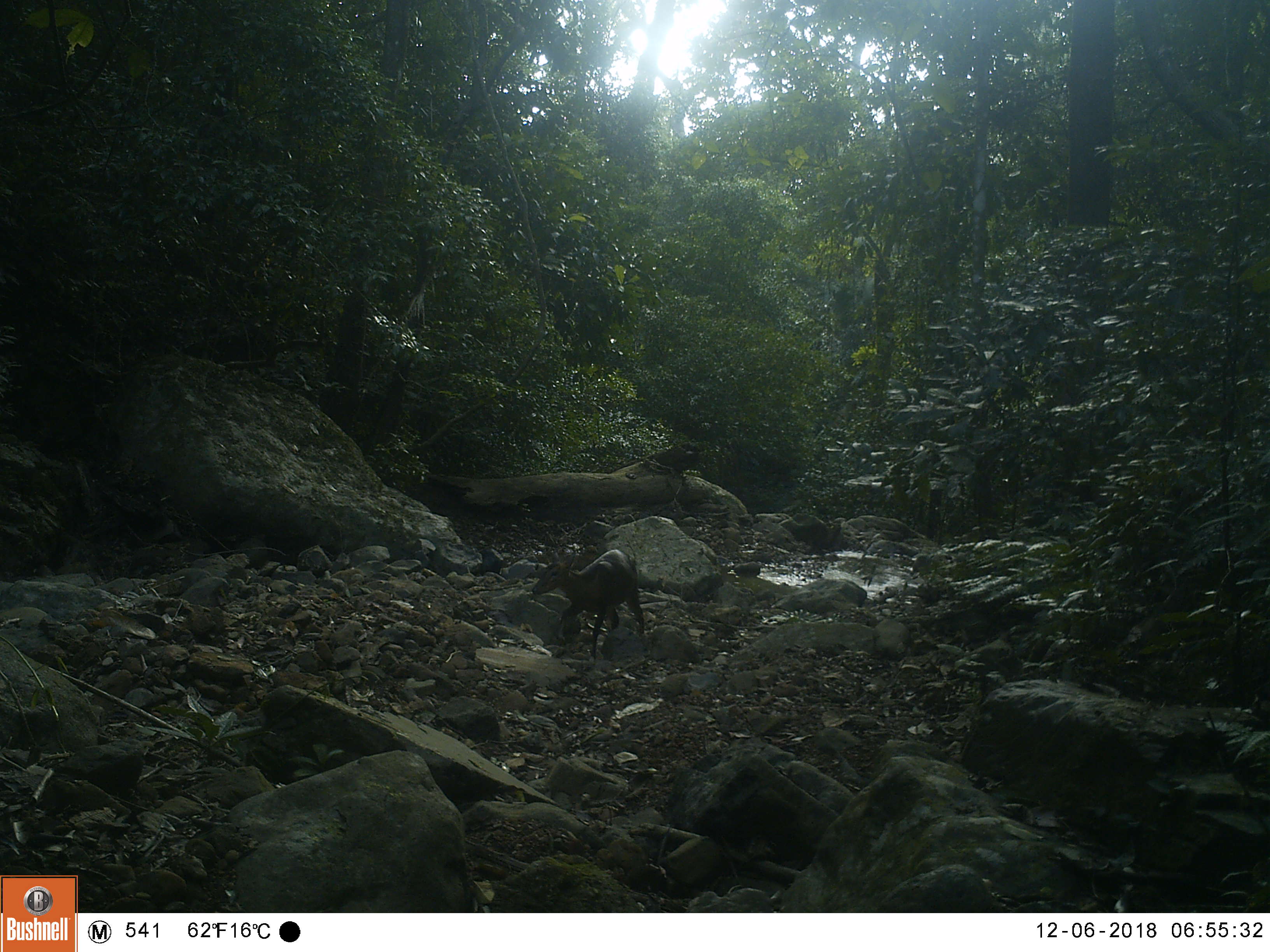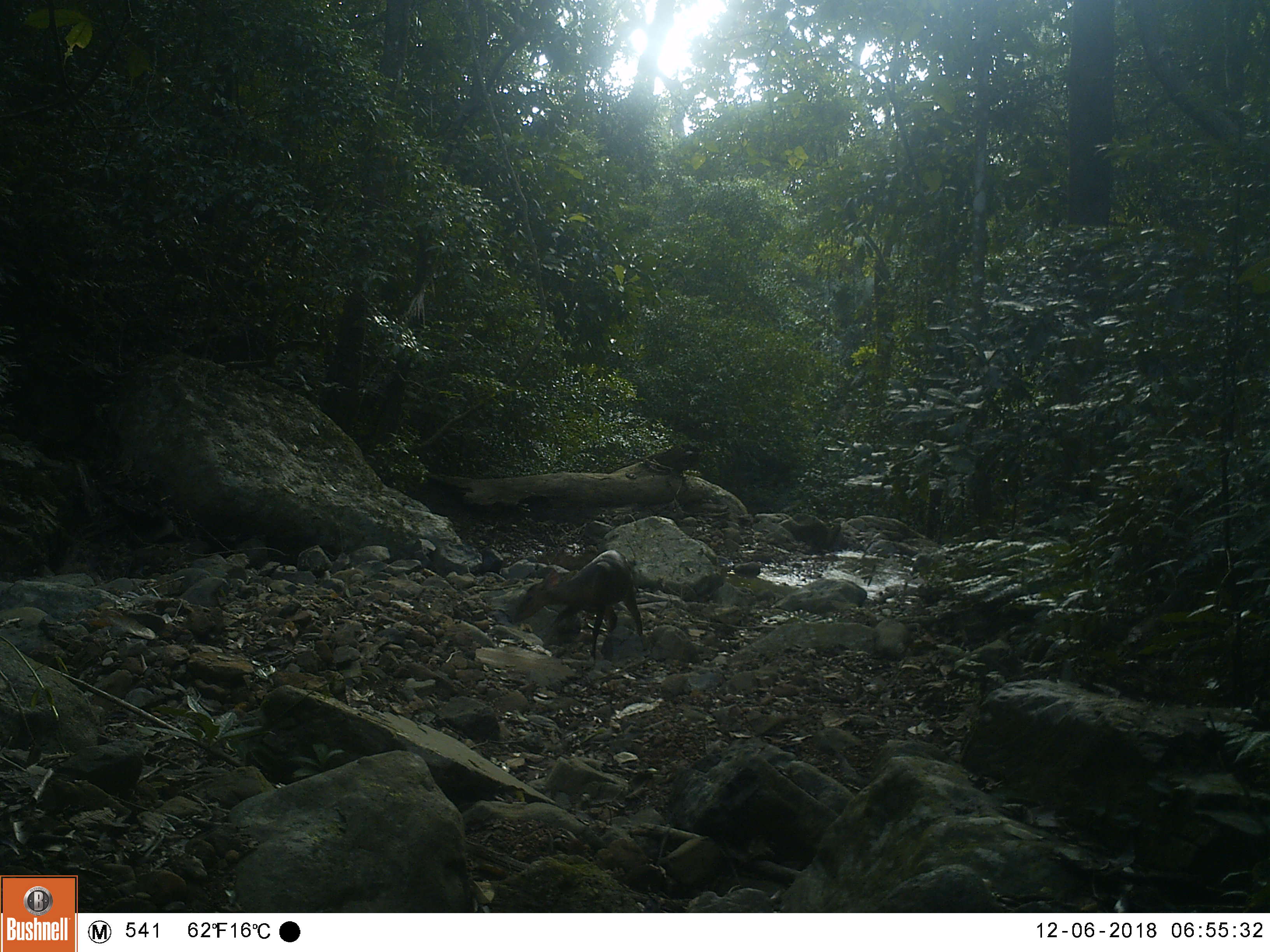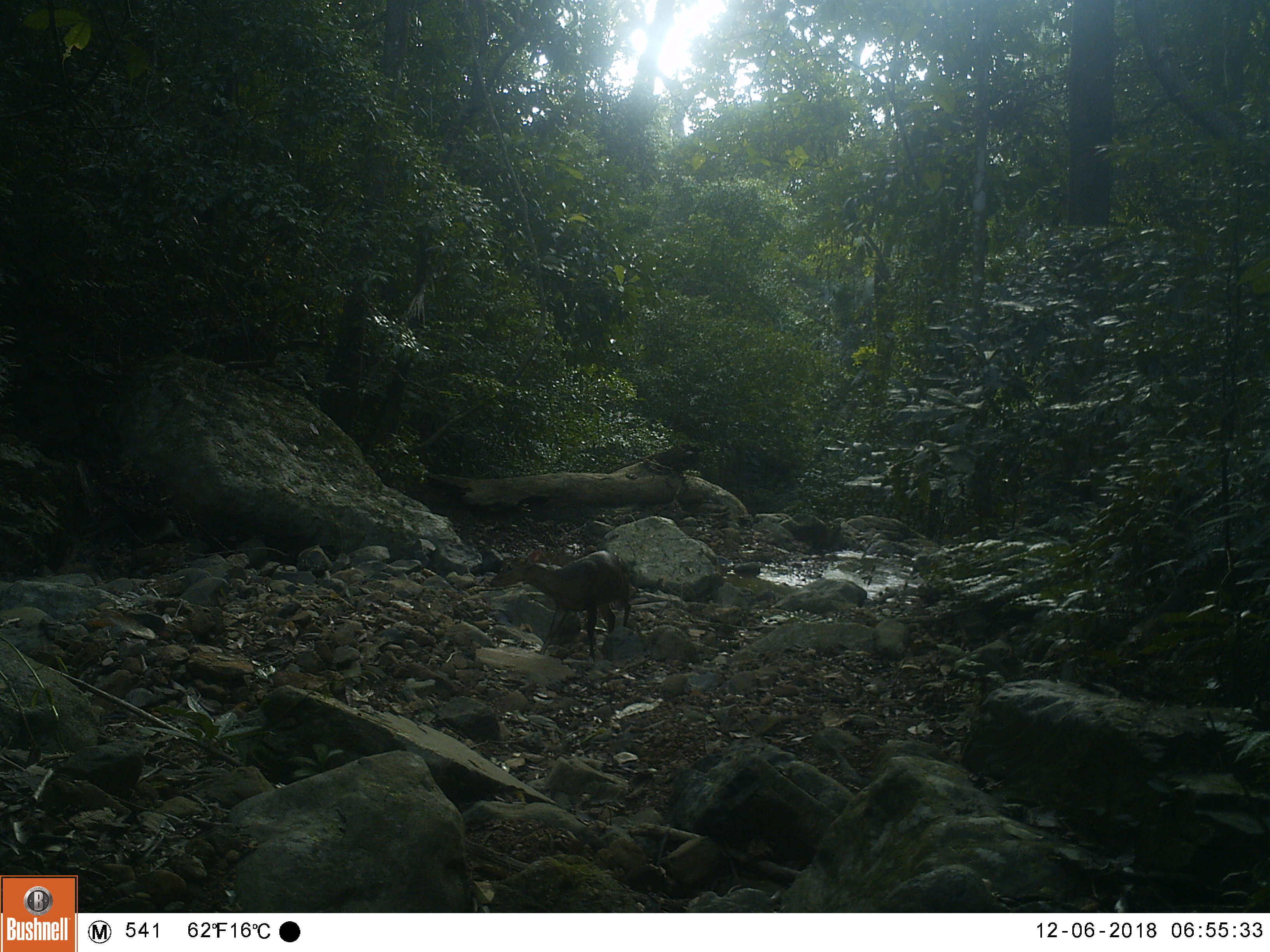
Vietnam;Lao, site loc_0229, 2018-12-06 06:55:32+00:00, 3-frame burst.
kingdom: Animalia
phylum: Chordata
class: Mammalia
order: Artiodactyla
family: Cervidae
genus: Muntiacus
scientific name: Muntiacus vuquangensis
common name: large-antlered muntjac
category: large antlered muntjac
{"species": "large antlered muntjac (large-antlered muntjac) (Muntiacus vuquangensis)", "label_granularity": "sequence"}